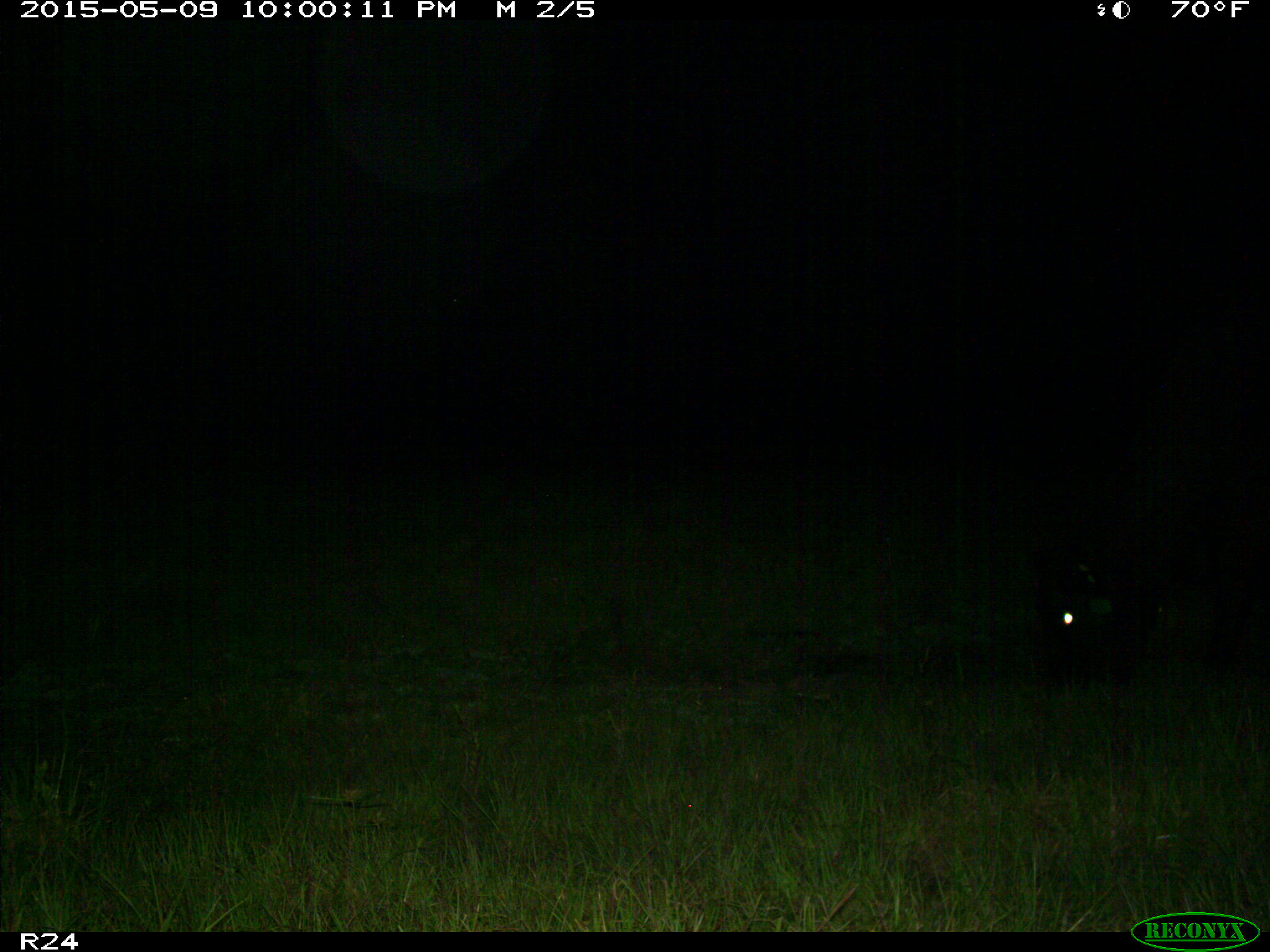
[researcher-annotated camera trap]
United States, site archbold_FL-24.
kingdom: Animalia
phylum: Chordata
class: Mammalia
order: Artiodactyla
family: Bovidae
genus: Bos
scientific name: Bos taurus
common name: domestic cow